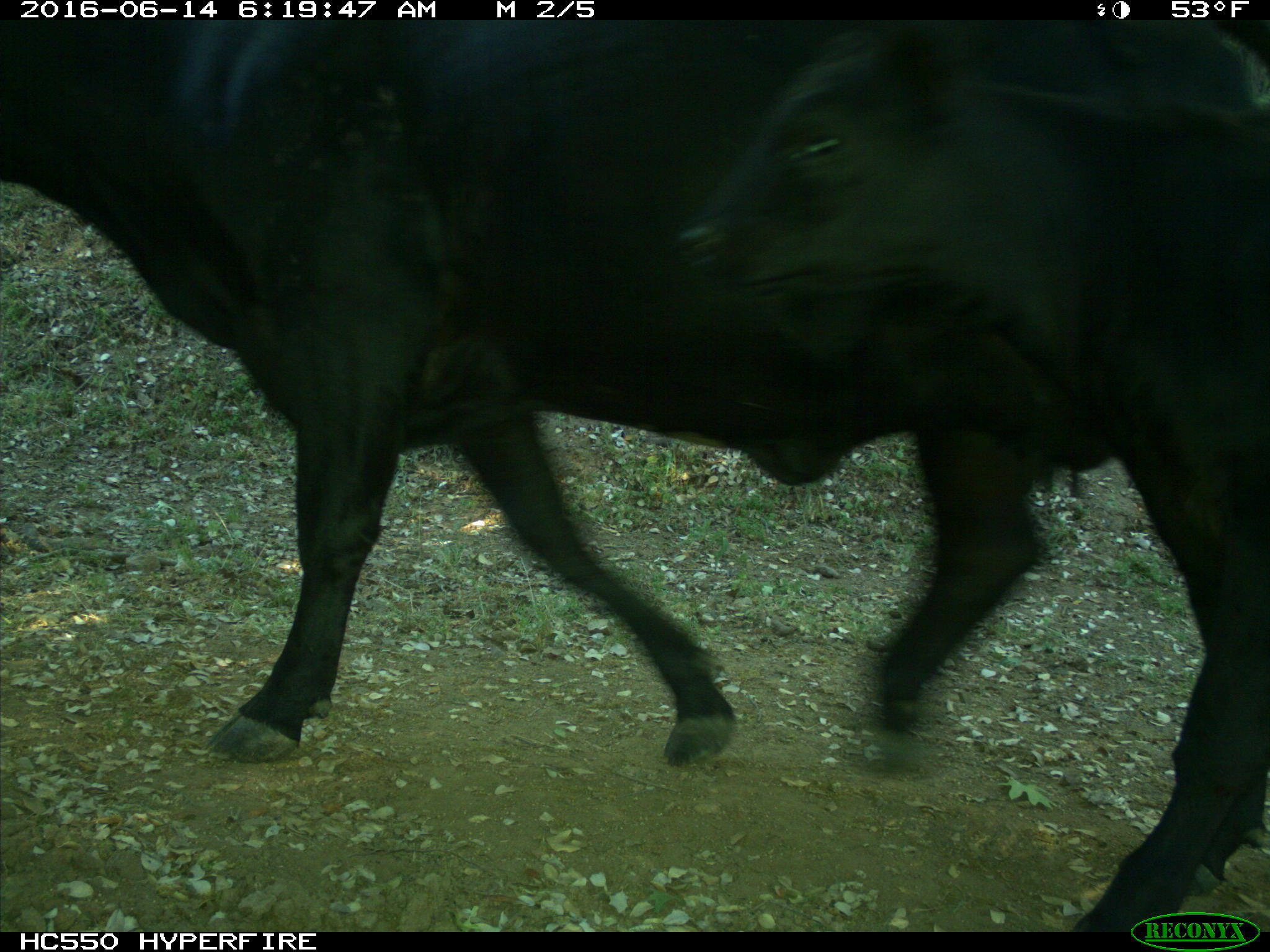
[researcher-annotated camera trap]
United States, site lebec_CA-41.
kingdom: Animalia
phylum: Chordata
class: Mammalia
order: Artiodactyla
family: Bovidae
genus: Bos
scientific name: Bos taurus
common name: domestic cow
Bos taurus (domestic cow).